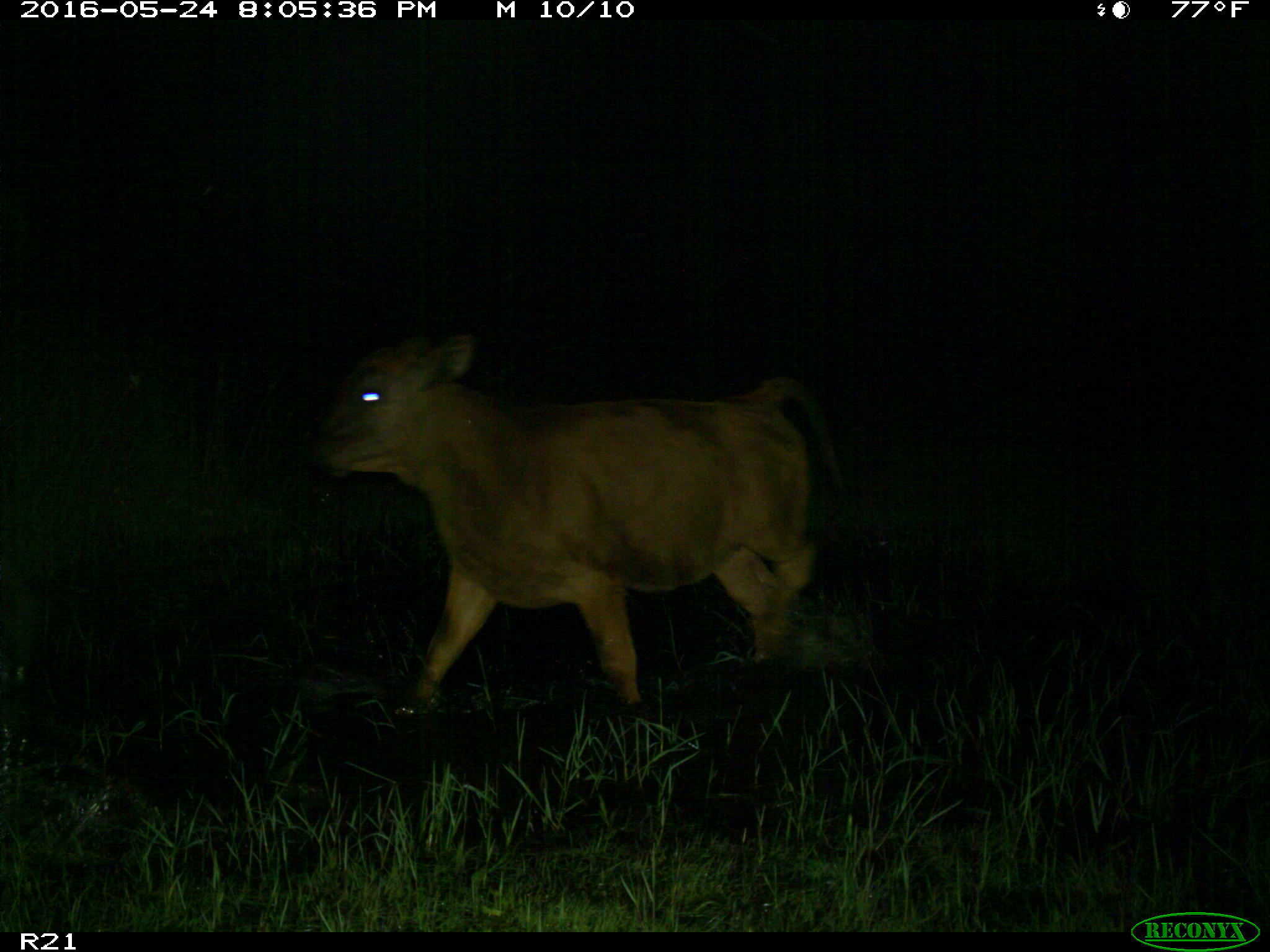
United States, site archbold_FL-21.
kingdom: Animalia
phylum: Chordata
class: Mammalia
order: Artiodactyla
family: Bovidae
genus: Bos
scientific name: Bos taurus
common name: domestic cow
Bos taurus (domestic cow).